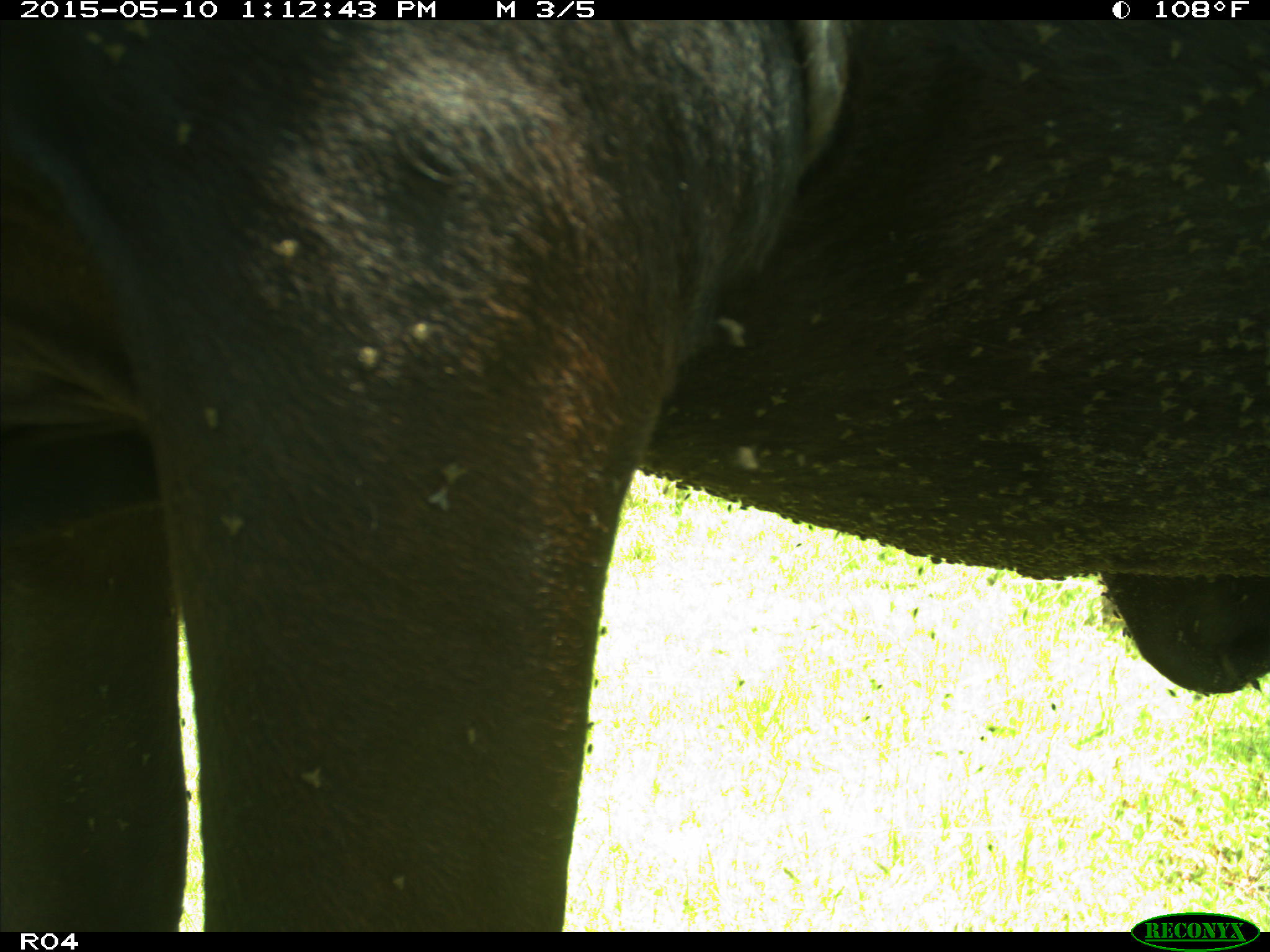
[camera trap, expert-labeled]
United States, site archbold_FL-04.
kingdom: Animalia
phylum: Chordata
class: Mammalia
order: Artiodactyla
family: Bovidae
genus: Bos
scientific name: Bos taurus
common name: domestic cow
Bos taurus (domestic cow).